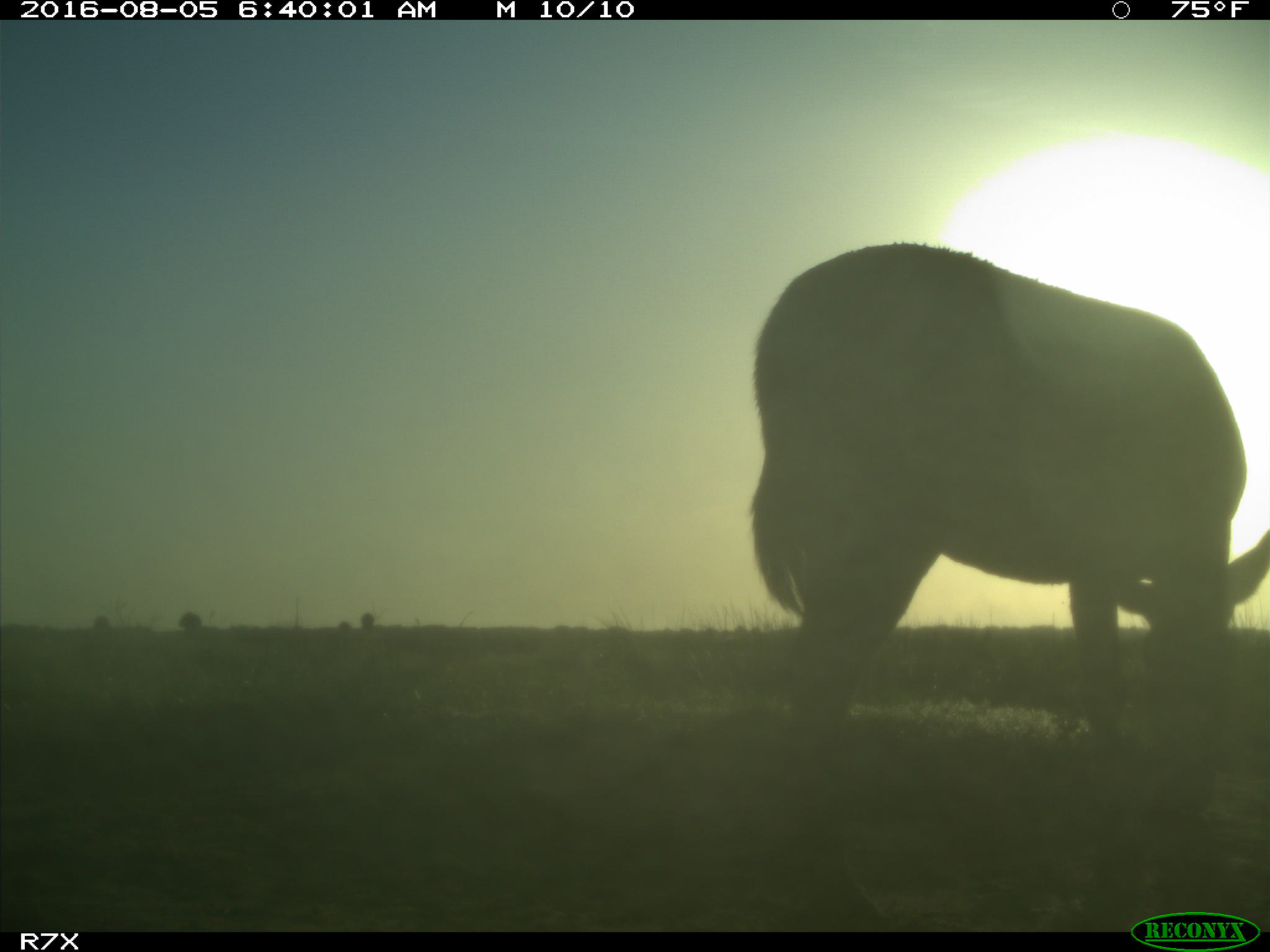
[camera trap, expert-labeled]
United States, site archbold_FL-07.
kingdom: Animalia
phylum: Chordata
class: Mammalia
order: Perissodactyla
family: Equidae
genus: Equus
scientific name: Equus africanus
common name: african wild ass